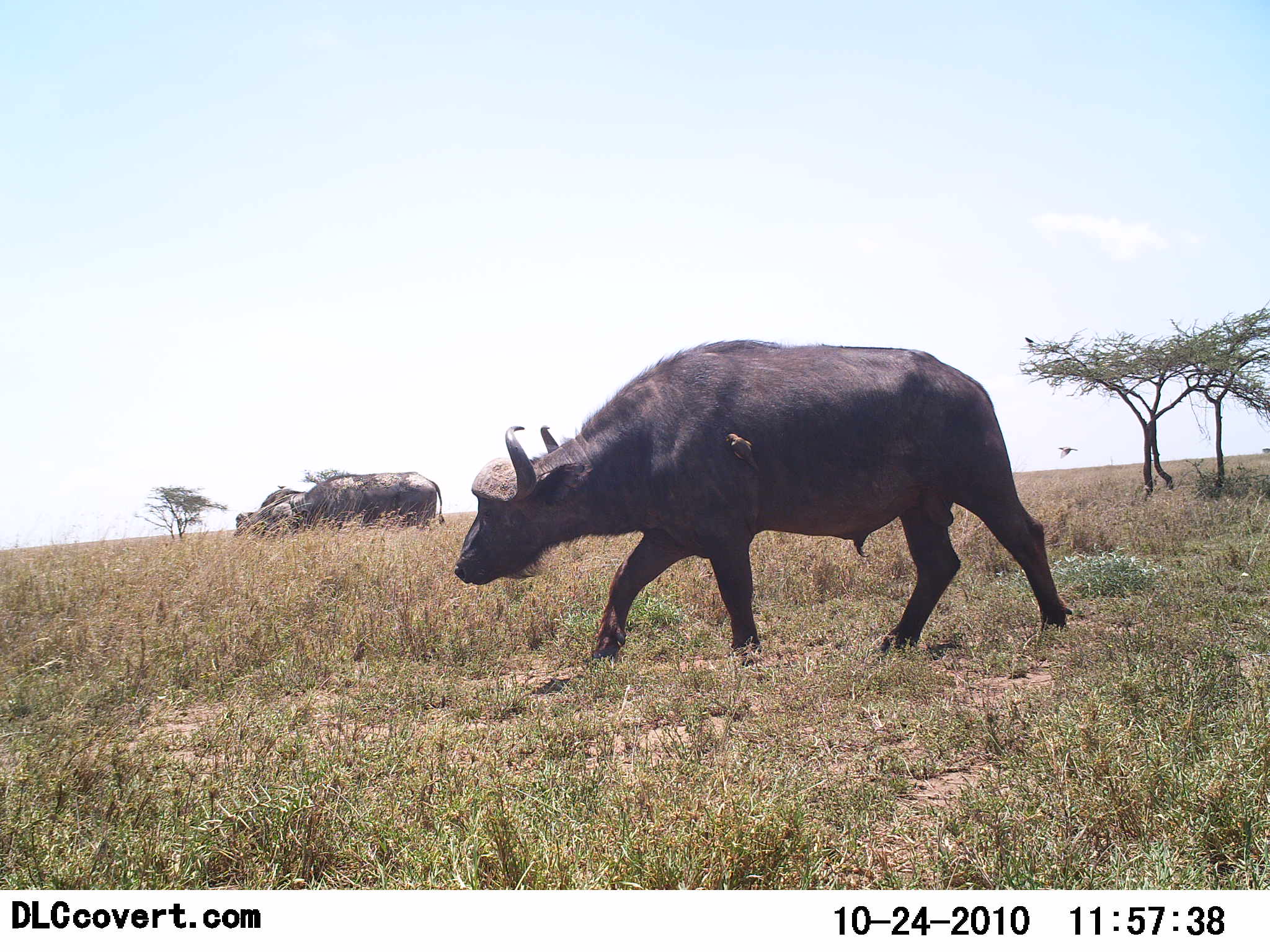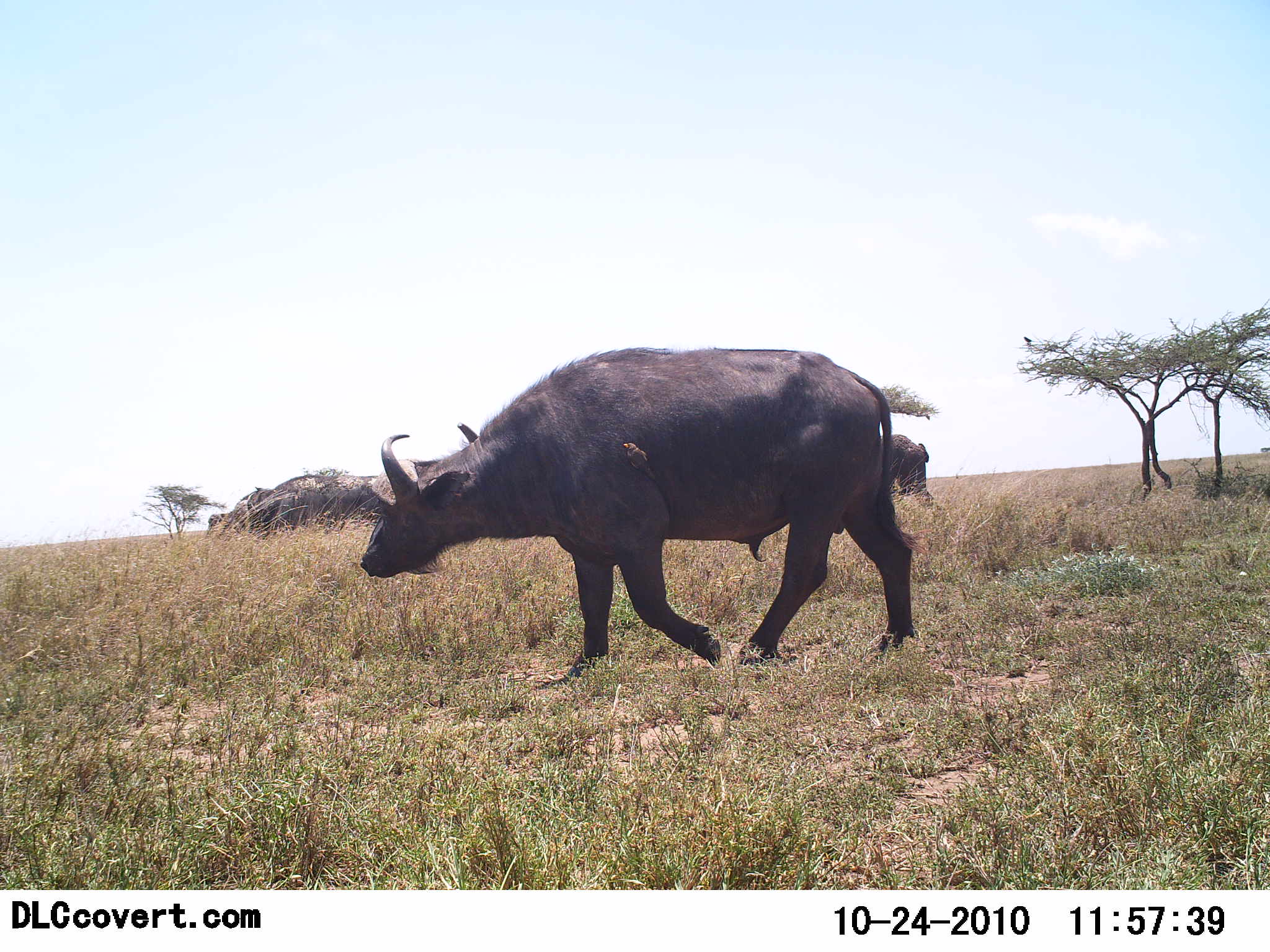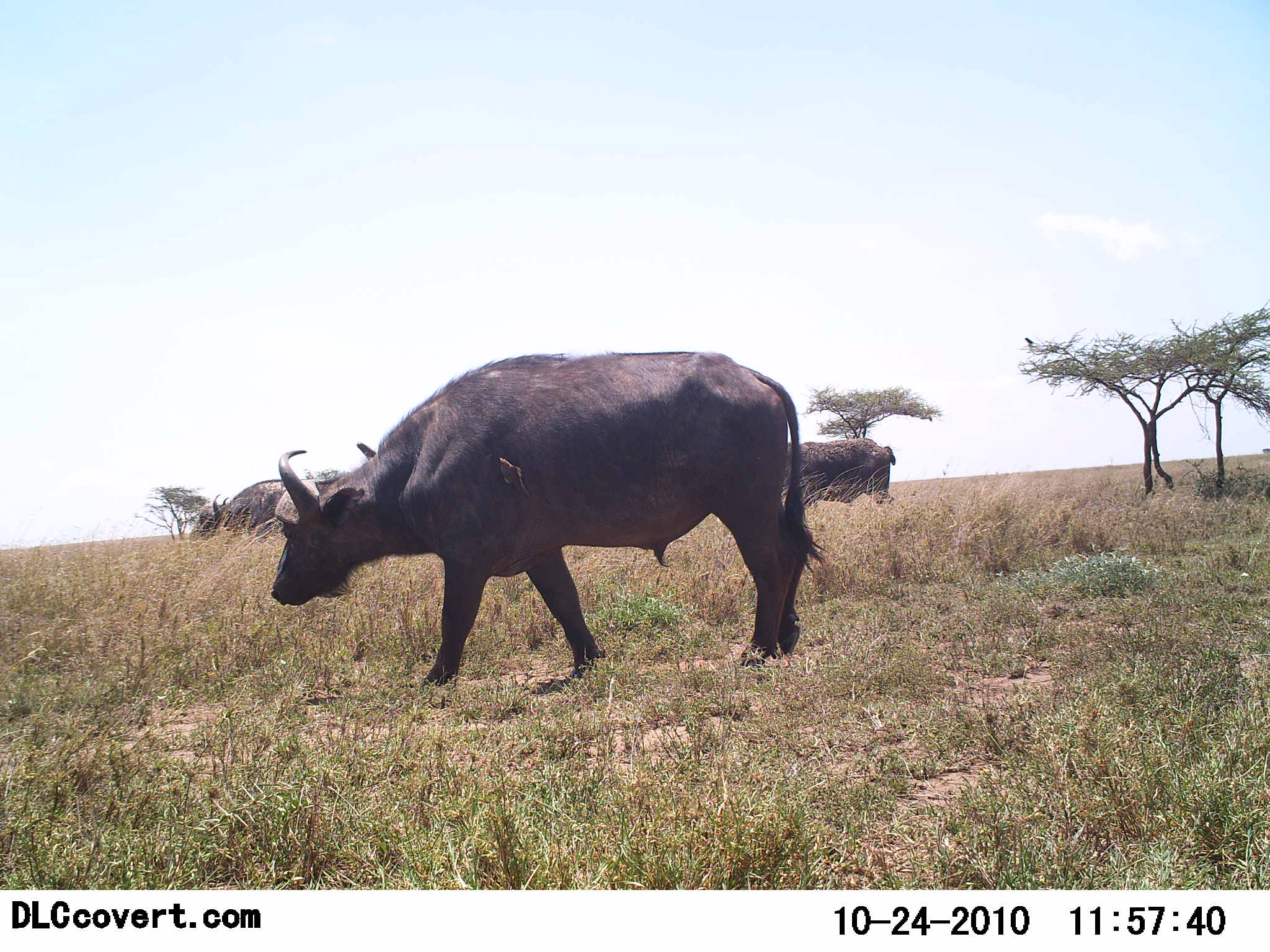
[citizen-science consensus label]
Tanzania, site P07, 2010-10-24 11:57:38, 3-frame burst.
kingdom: Animalia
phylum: Chordata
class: Mammalia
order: Artiodactyla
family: Bovidae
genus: Syncerus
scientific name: Syncerus caffer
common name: cape buffalo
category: buffalo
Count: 4.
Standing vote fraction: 6%.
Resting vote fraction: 0%.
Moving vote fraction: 100%.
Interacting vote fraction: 0%.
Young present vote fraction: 0%.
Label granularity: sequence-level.